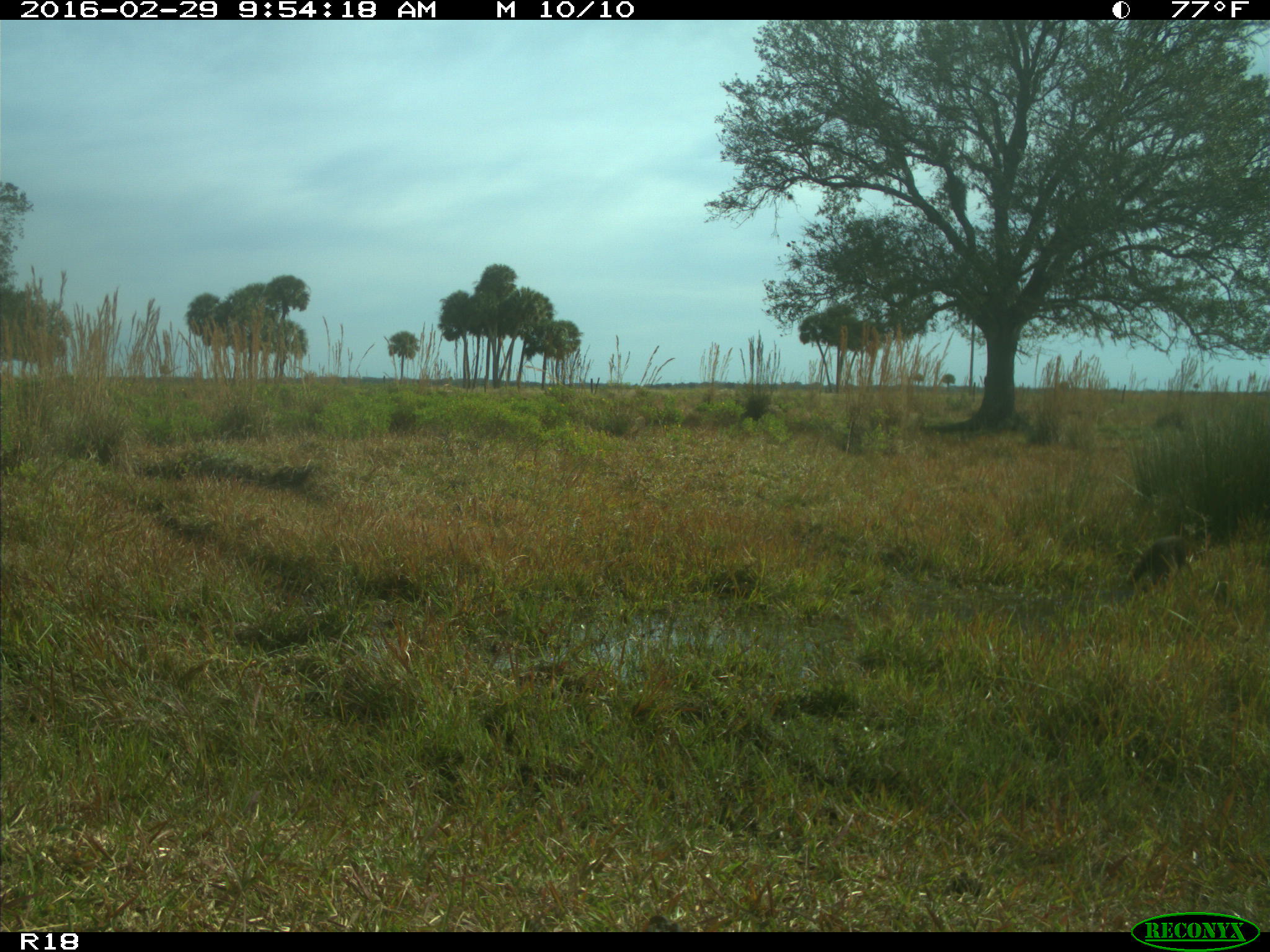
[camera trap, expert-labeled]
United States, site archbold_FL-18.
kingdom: Animalia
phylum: Chordata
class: Mammalia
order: Carnivora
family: Procyonidae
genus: Procyon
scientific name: Procyon lotor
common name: common raccoon